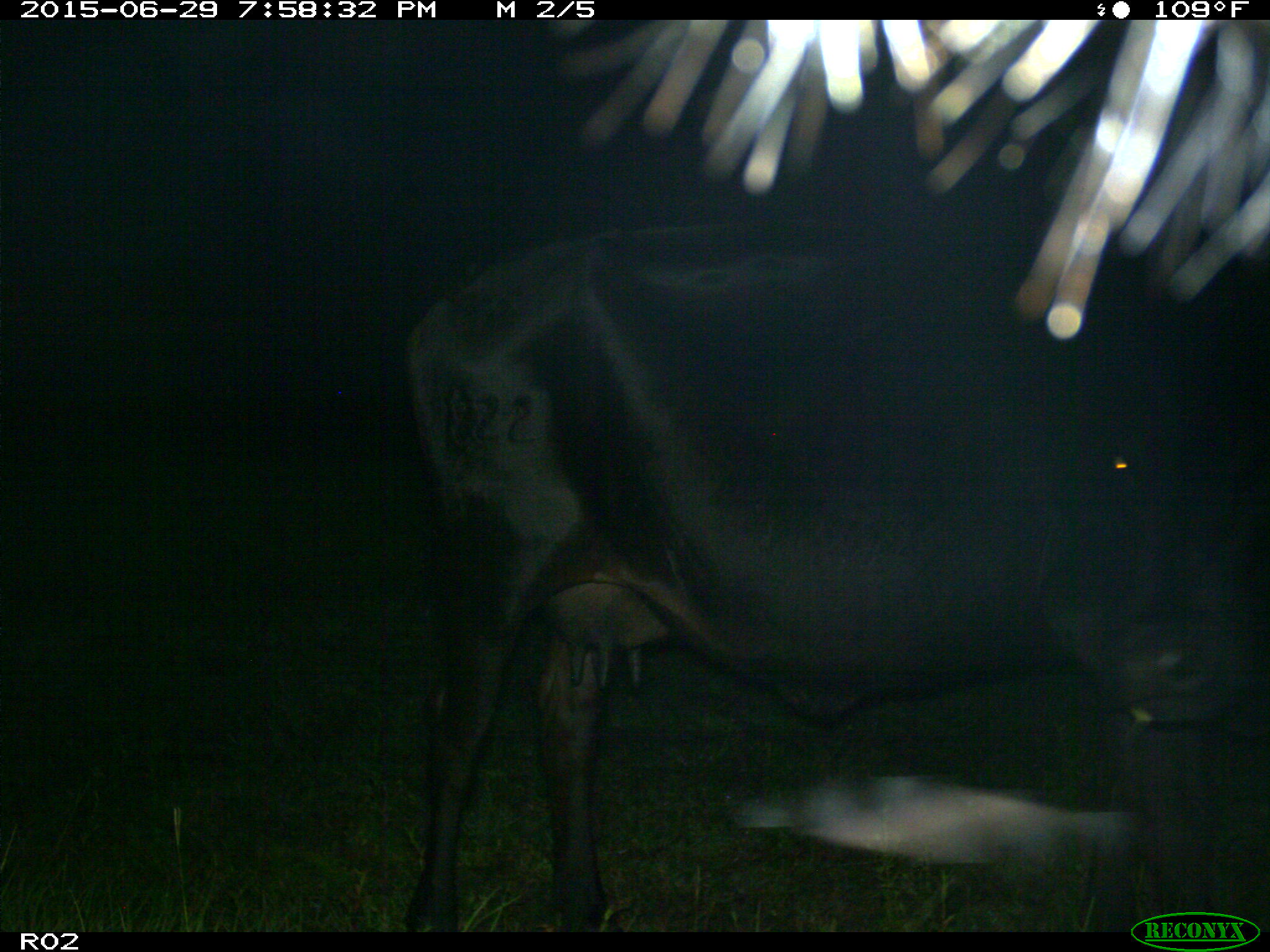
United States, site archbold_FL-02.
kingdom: Animalia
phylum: Chordata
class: Mammalia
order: Artiodactyla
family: Bovidae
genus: Bos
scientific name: Bos taurus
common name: domestic cow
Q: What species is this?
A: Bos taurus (domestic cow).